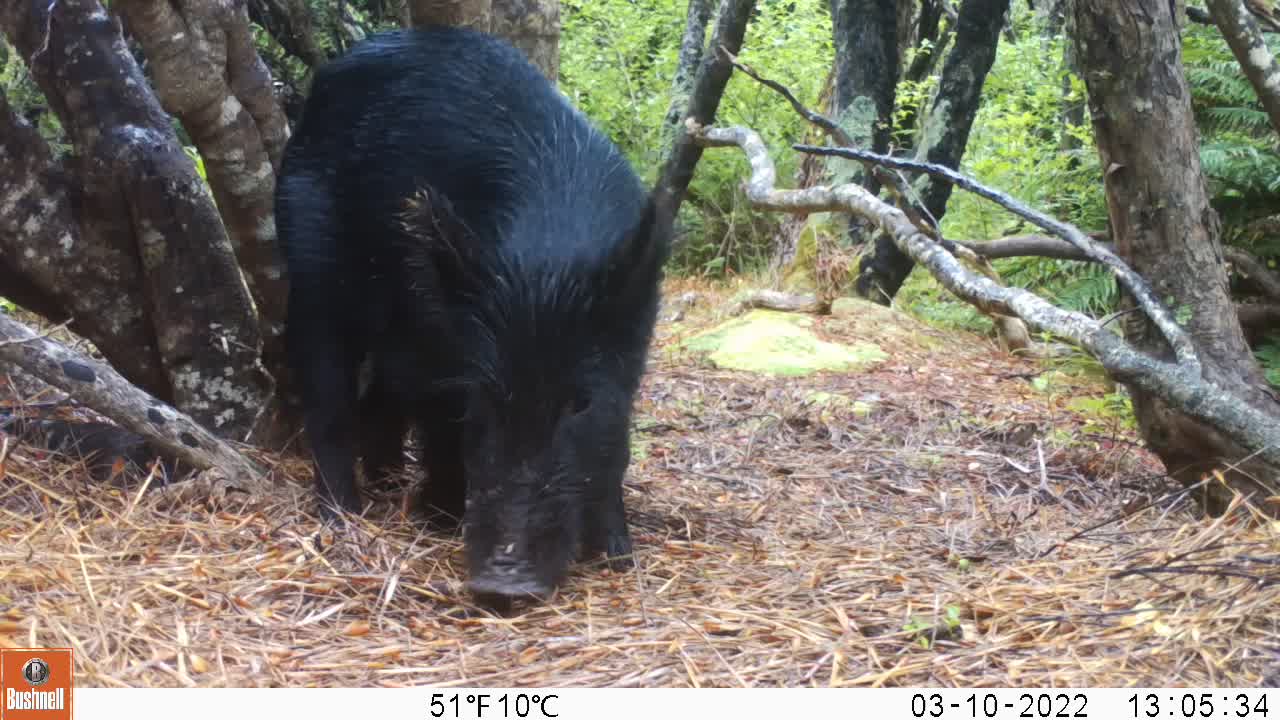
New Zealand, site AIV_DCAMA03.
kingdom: Animalia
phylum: Chordata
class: Mammalia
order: Artiodactyla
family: Suidae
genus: Sus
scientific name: Sus scrofa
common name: pig